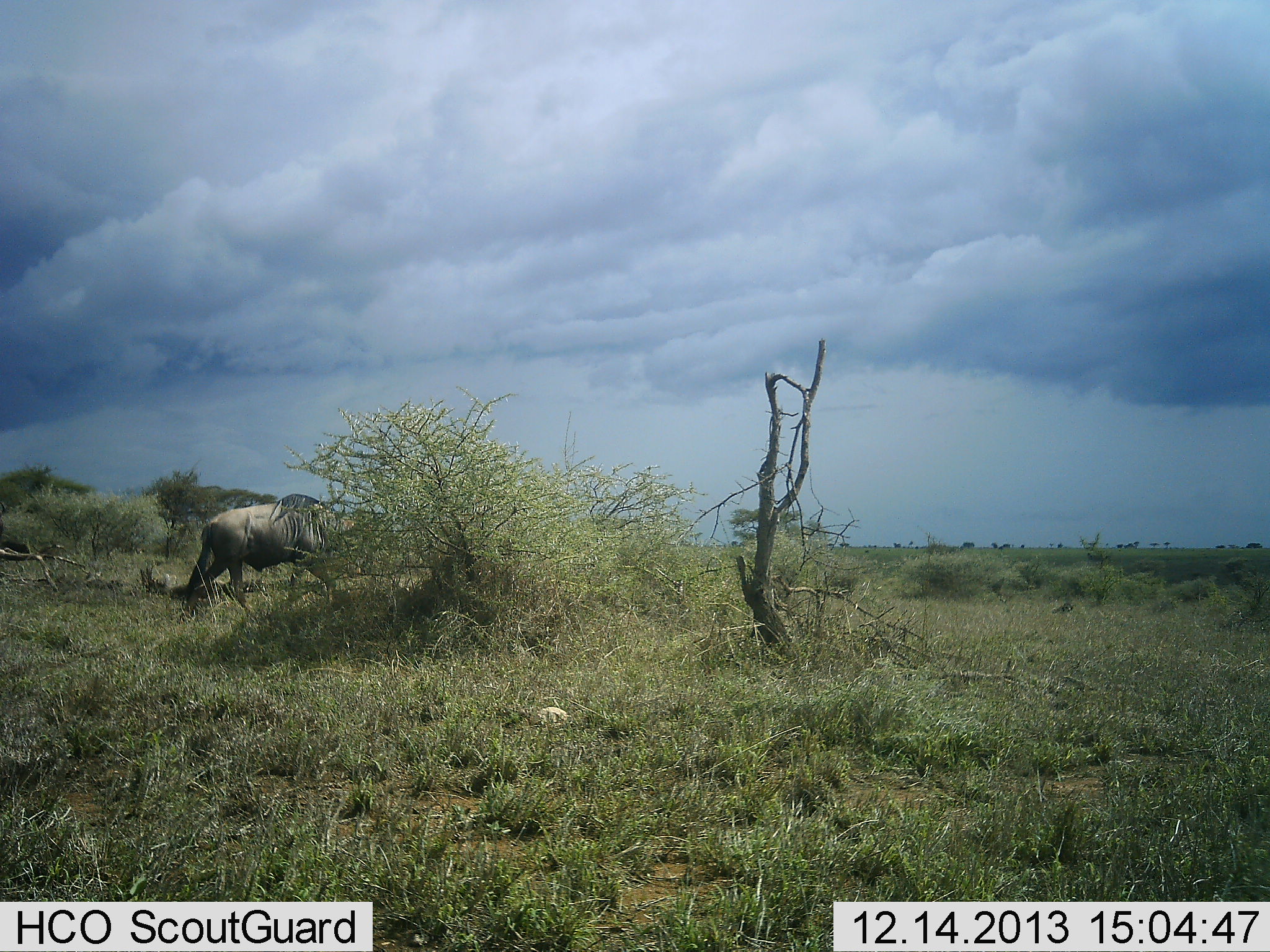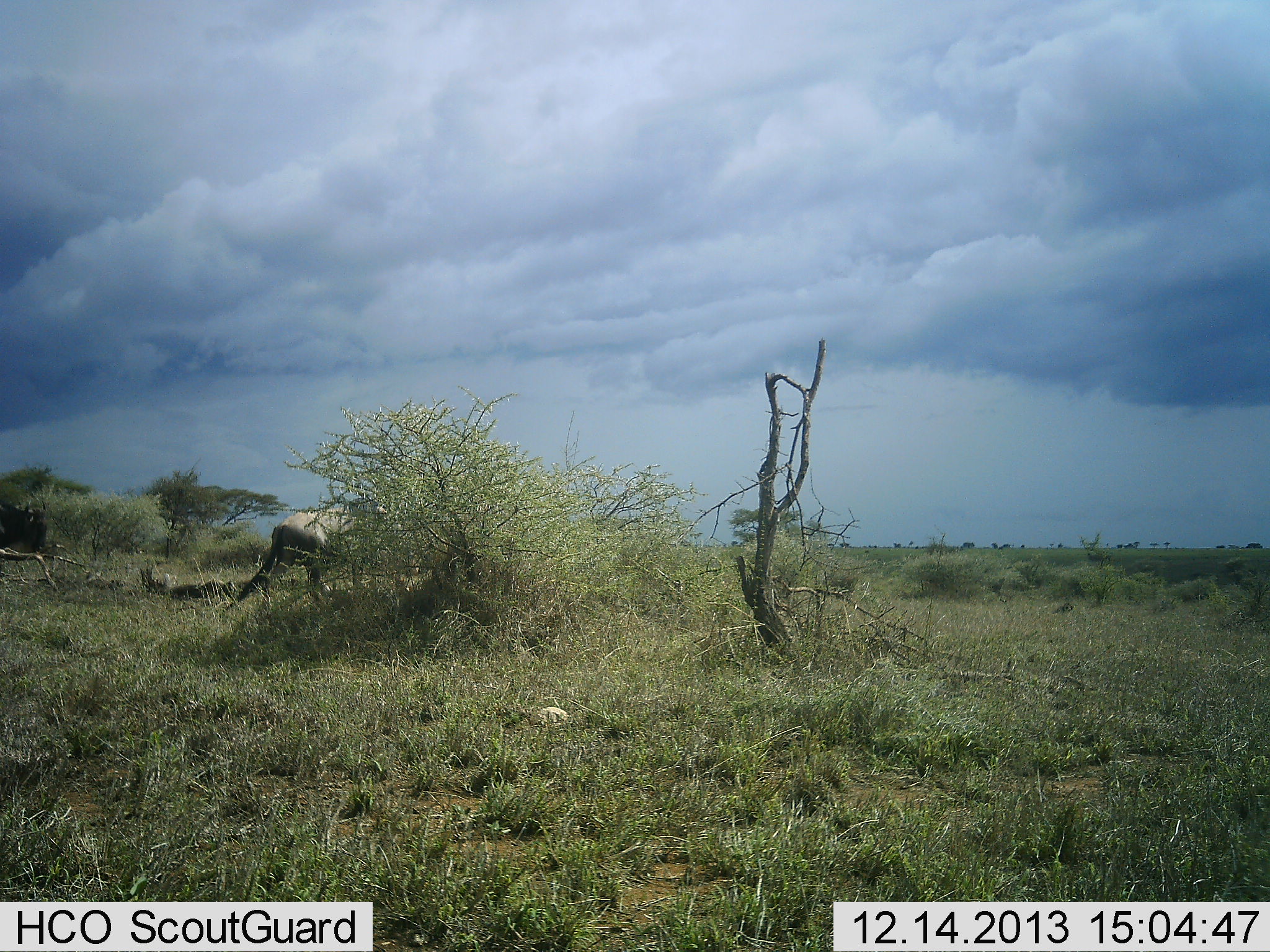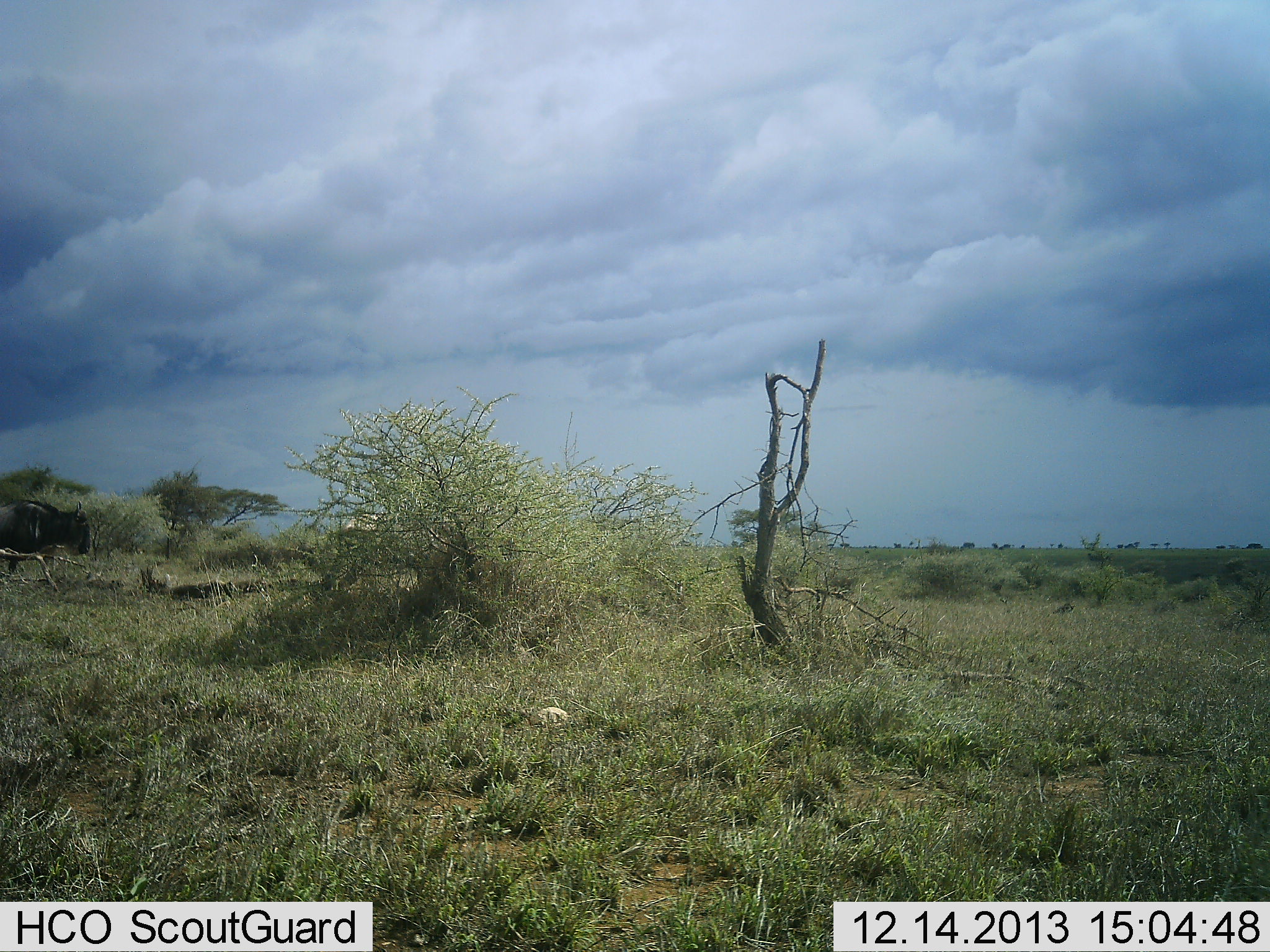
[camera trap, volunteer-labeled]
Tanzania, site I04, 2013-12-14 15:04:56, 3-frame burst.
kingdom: Animalia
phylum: Chordata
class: Mammalia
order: Artiodactyla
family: Bovidae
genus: Connochaetes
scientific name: Connochaetes taurinus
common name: blue wildebeest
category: wildebeest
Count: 2.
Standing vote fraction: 0%.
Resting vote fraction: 0%.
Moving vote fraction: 100%.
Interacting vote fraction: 0%.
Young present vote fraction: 0%.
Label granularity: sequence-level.